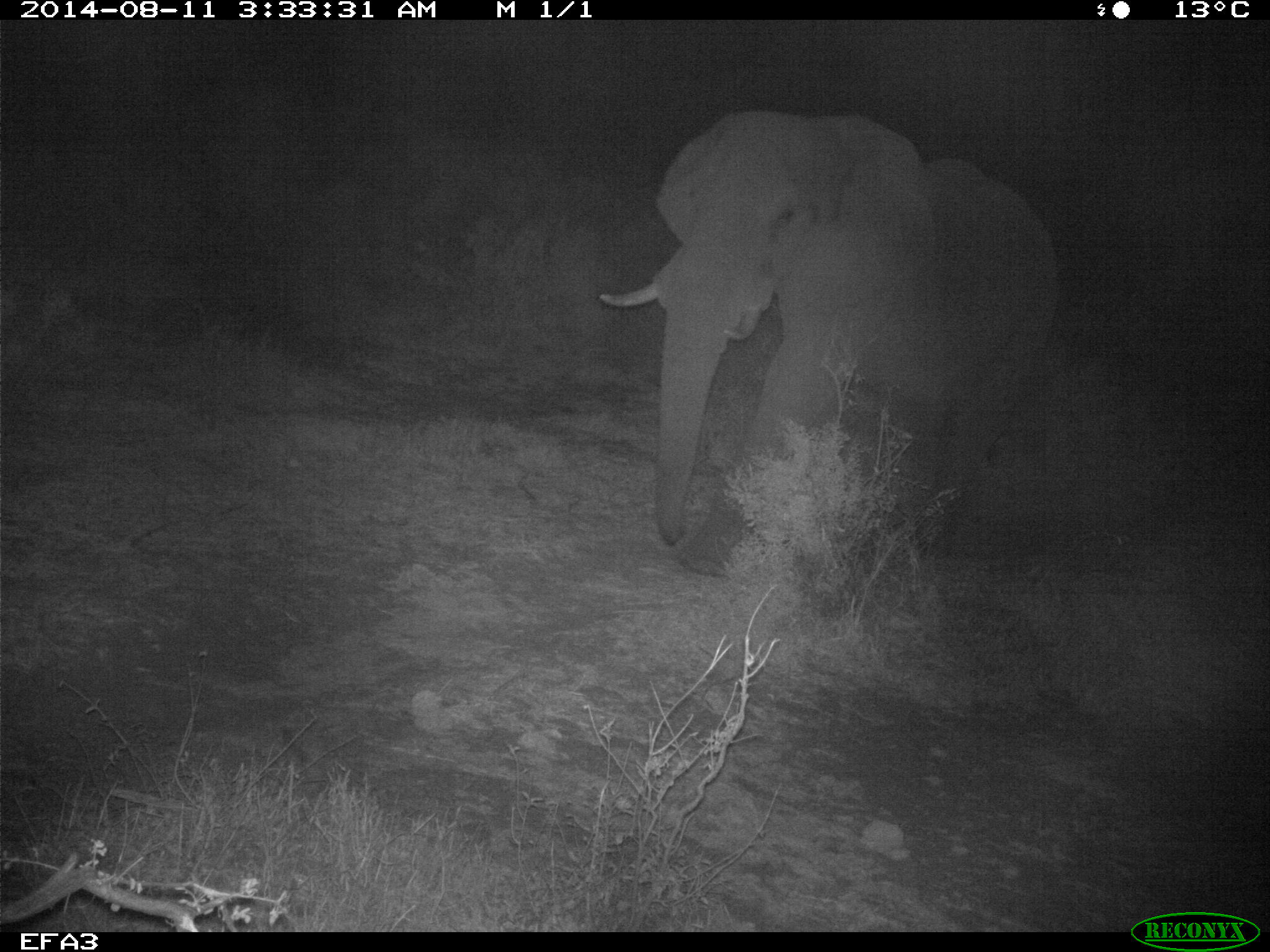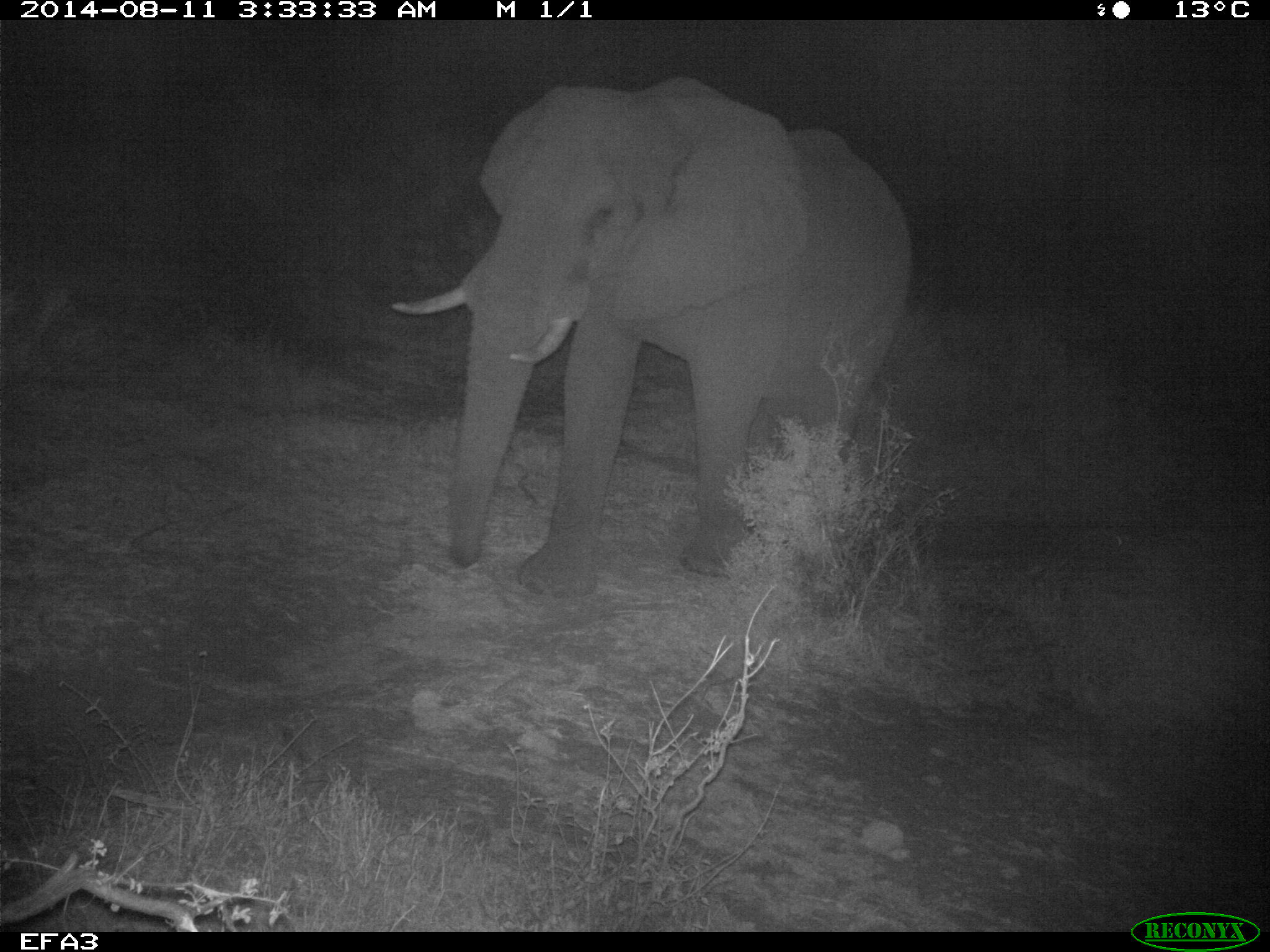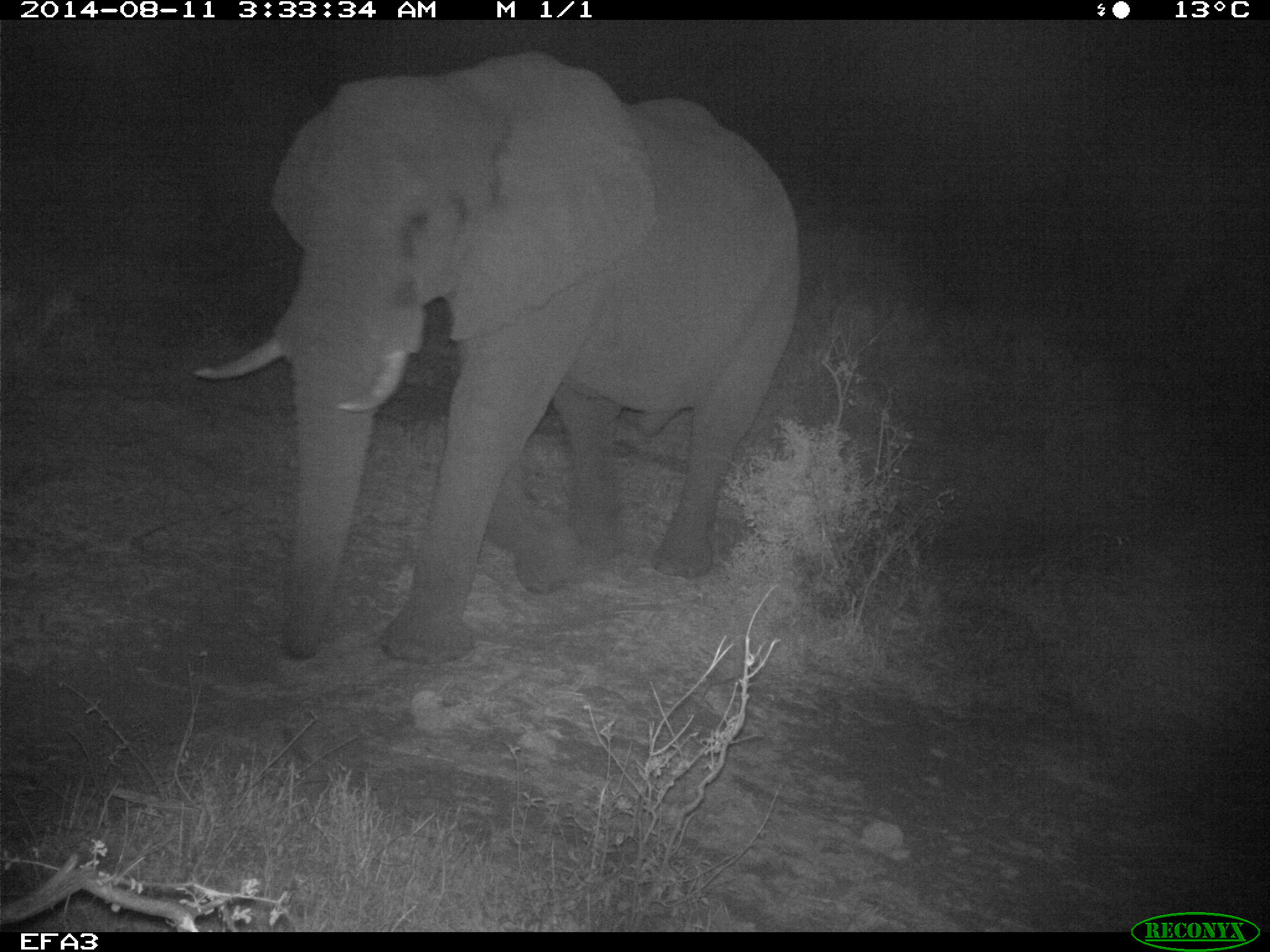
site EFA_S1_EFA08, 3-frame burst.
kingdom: Animalia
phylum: Chordata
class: Mammalia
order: Proboscidea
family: Elephantidae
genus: Loxodonta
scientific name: Loxodonta africana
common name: african bush elephant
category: elephant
Elephant (african bush elephant) (Loxodonta africana), count 1. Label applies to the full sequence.